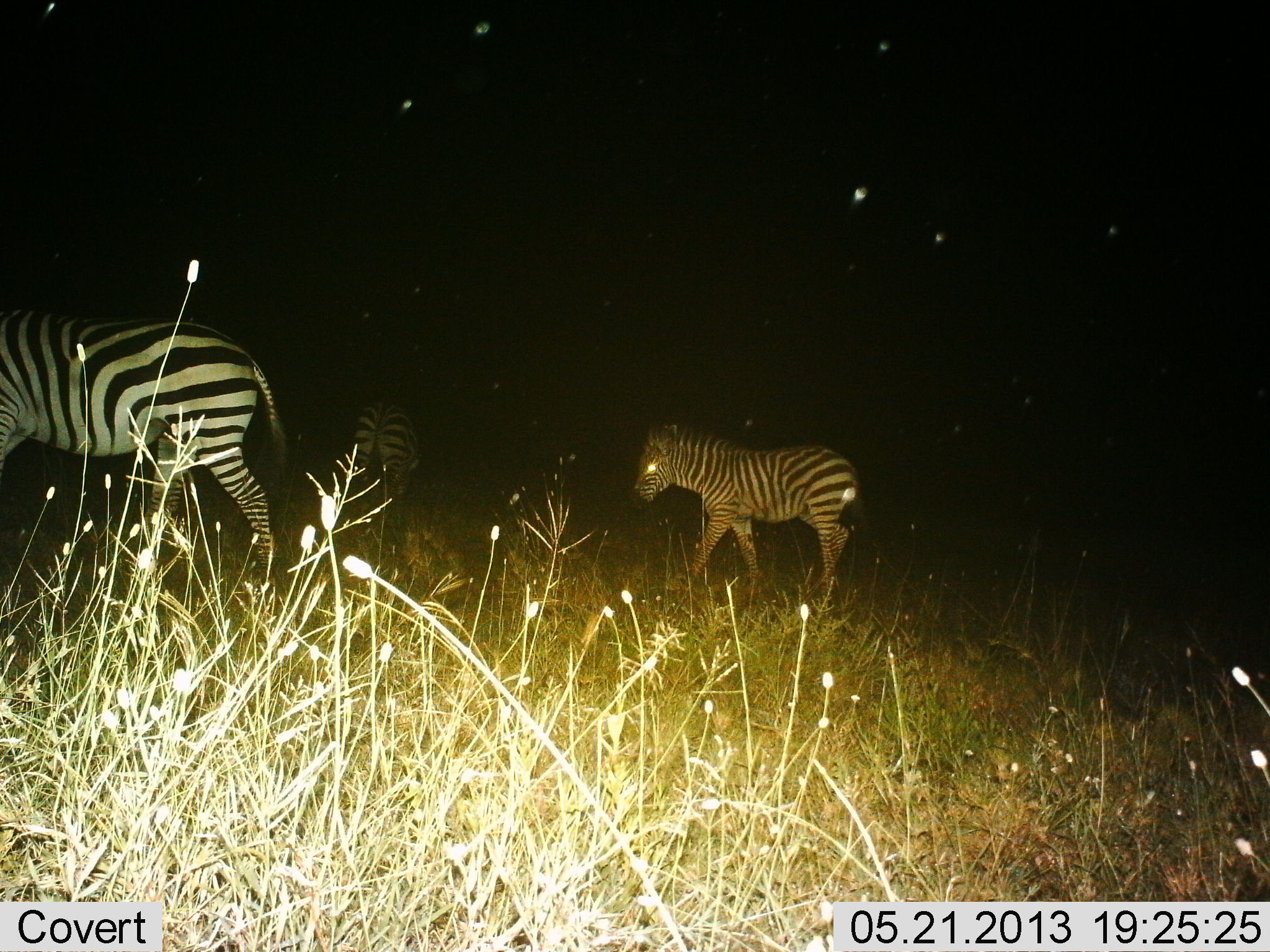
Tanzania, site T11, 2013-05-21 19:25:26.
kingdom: Animalia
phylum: Chordata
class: Mammalia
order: Perissodactyla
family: Equidae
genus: Equus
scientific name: Equus quagga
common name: plains zebra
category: zebra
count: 3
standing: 40%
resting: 0%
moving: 60%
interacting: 0%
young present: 30%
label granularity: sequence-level